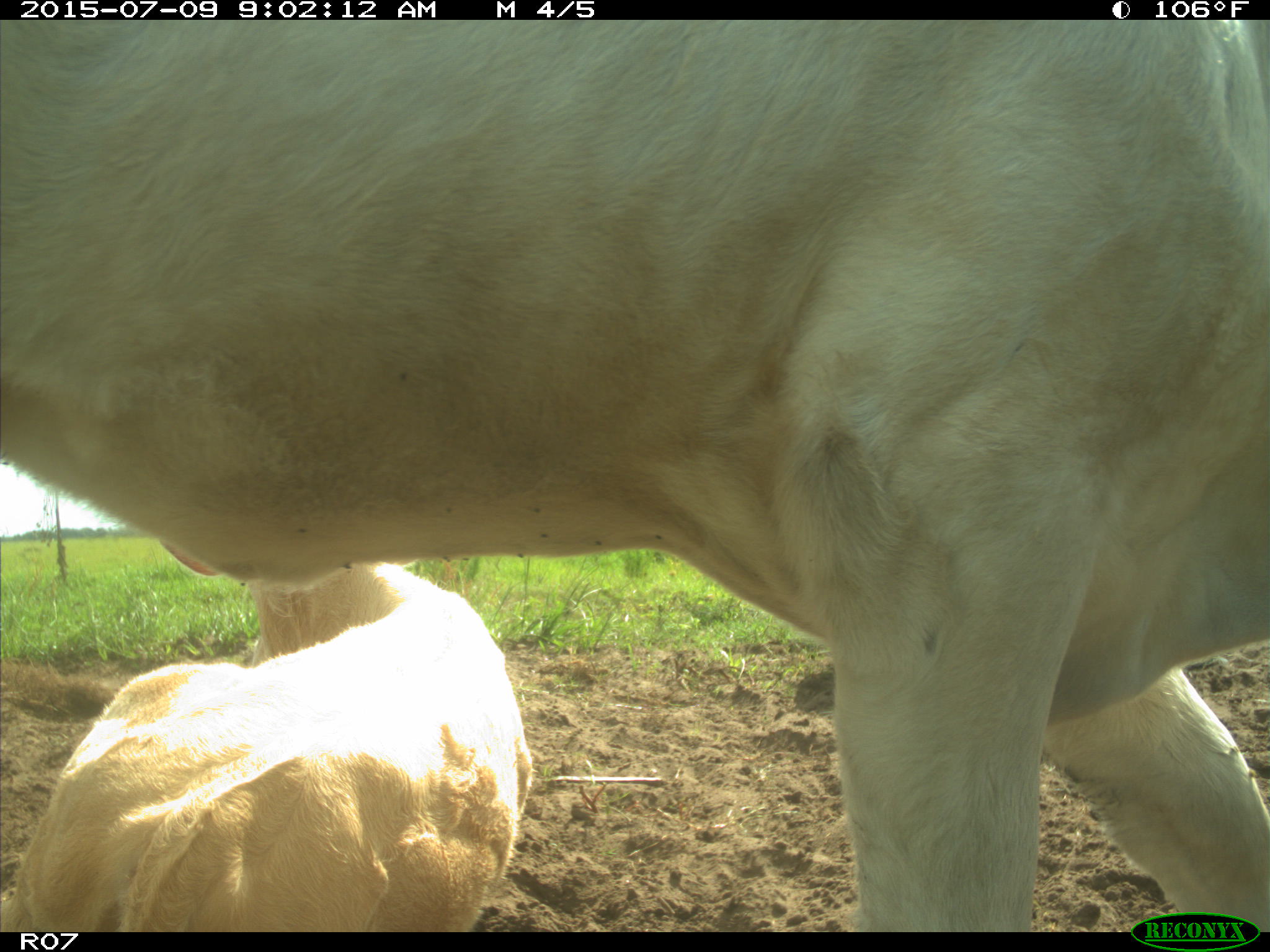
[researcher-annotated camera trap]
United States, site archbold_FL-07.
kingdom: Animalia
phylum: Chordata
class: Mammalia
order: Artiodactyla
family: Bovidae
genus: Bos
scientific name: Bos taurus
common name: domestic cow